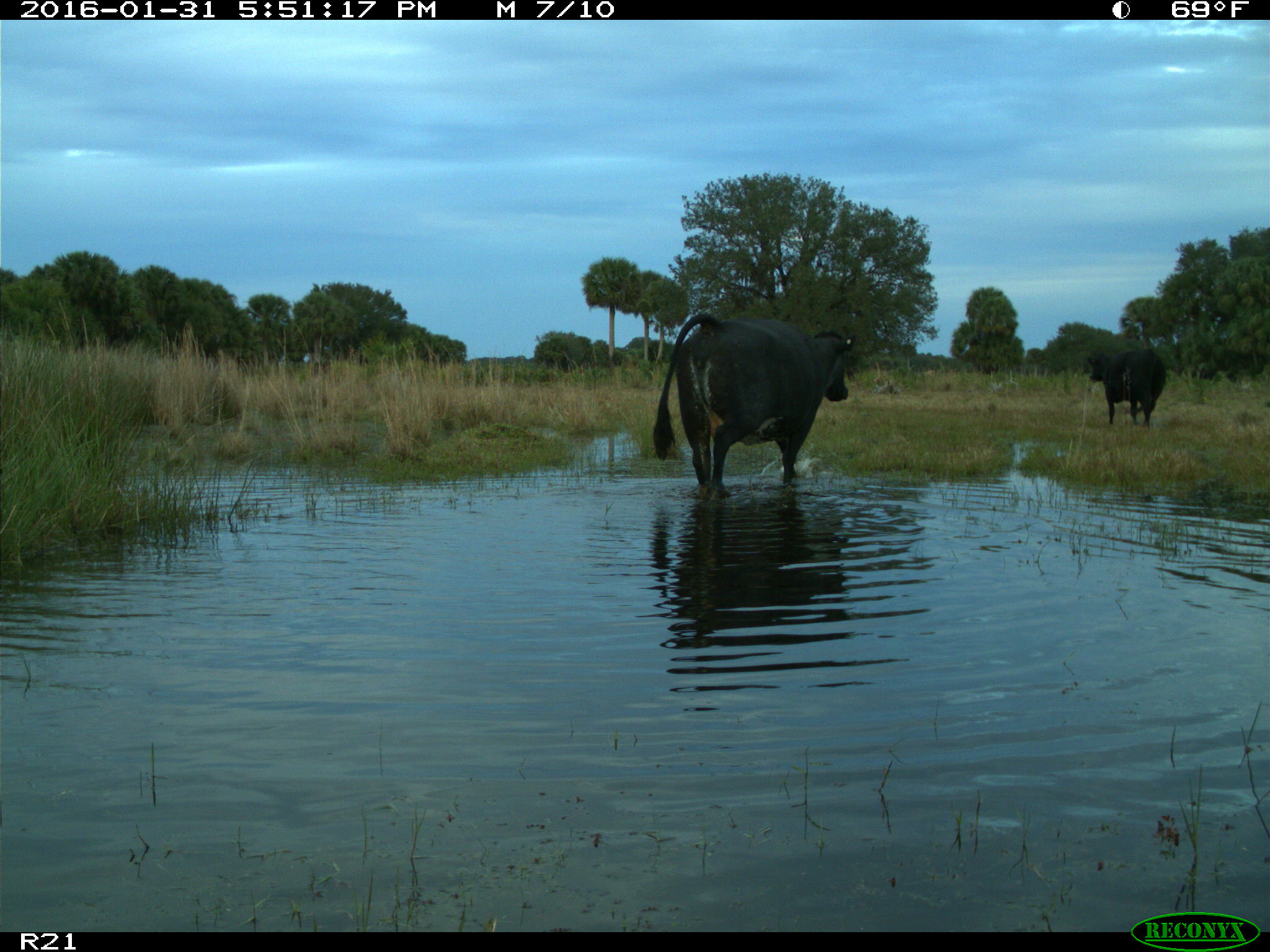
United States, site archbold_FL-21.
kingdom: Animalia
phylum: Chordata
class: Mammalia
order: Artiodactyla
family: Bovidae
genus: Bos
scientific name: Bos taurus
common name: domestic cow